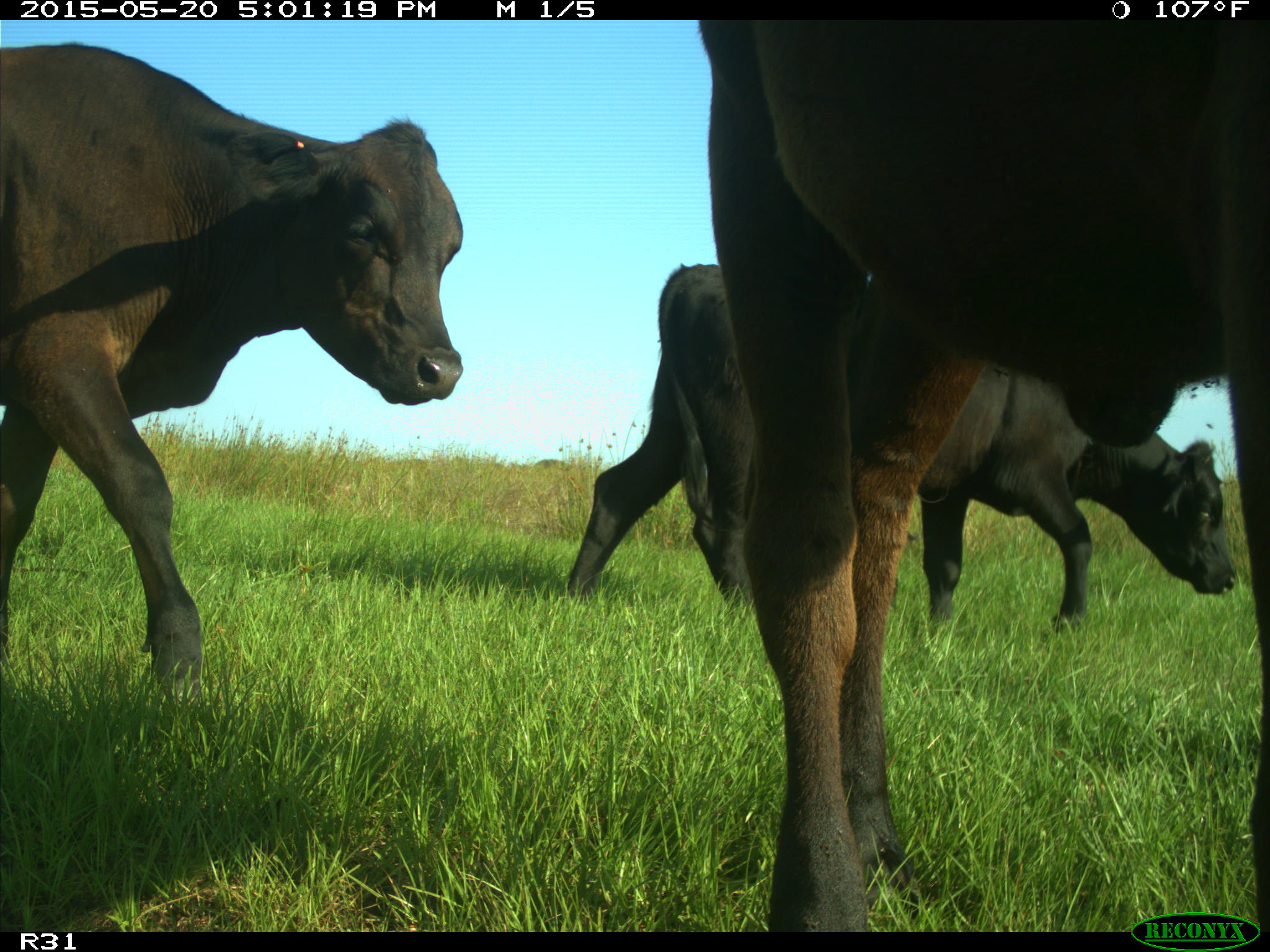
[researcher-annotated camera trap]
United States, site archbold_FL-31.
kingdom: Animalia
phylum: Chordata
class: Mammalia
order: Artiodactyla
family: Bovidae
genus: Bos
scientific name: Bos taurus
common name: domestic cow